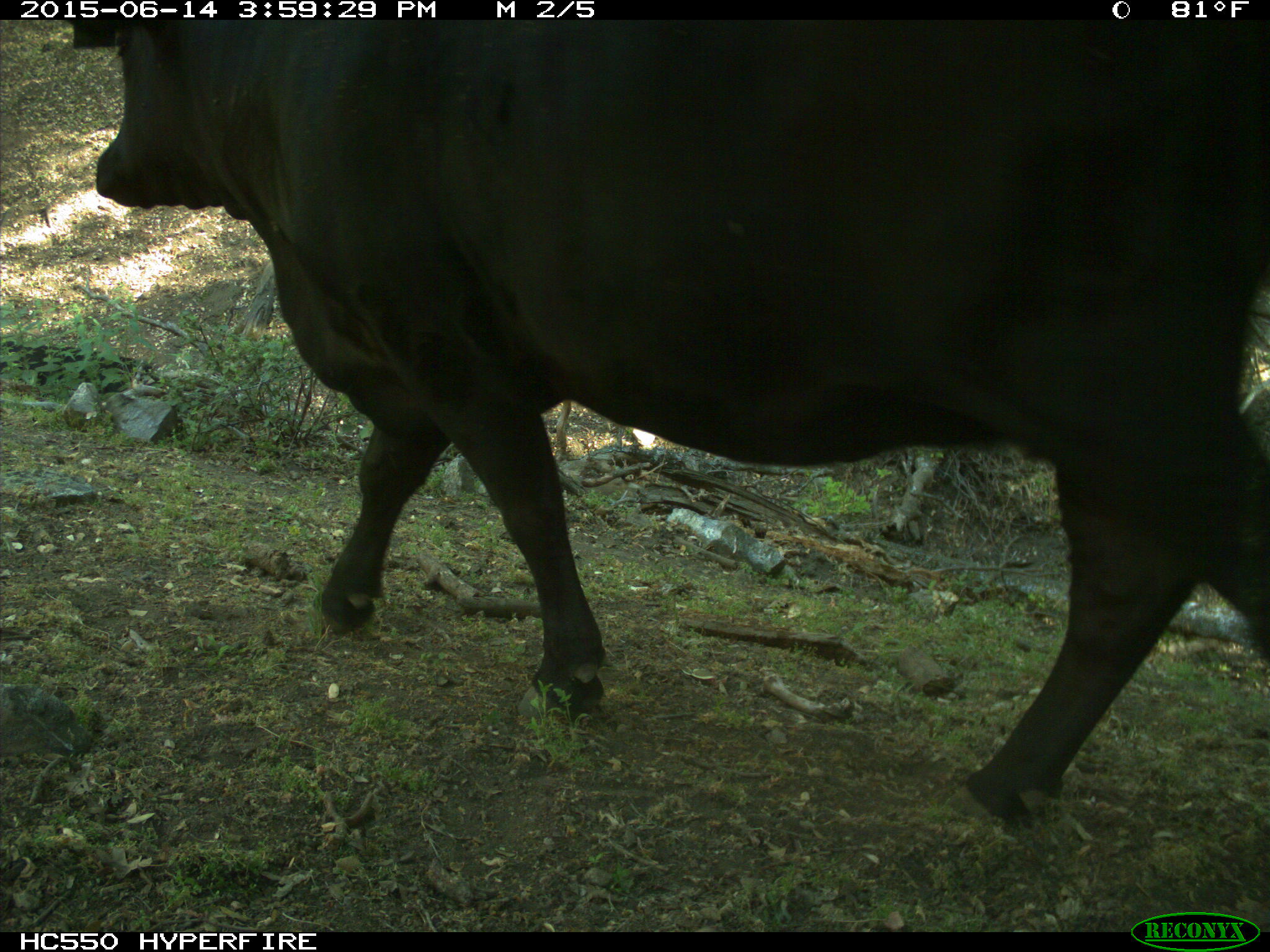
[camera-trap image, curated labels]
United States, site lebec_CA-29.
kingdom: Animalia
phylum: Chordata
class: Mammalia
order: Artiodactyla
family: Bovidae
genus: Bos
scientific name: Bos taurus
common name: domestic cow